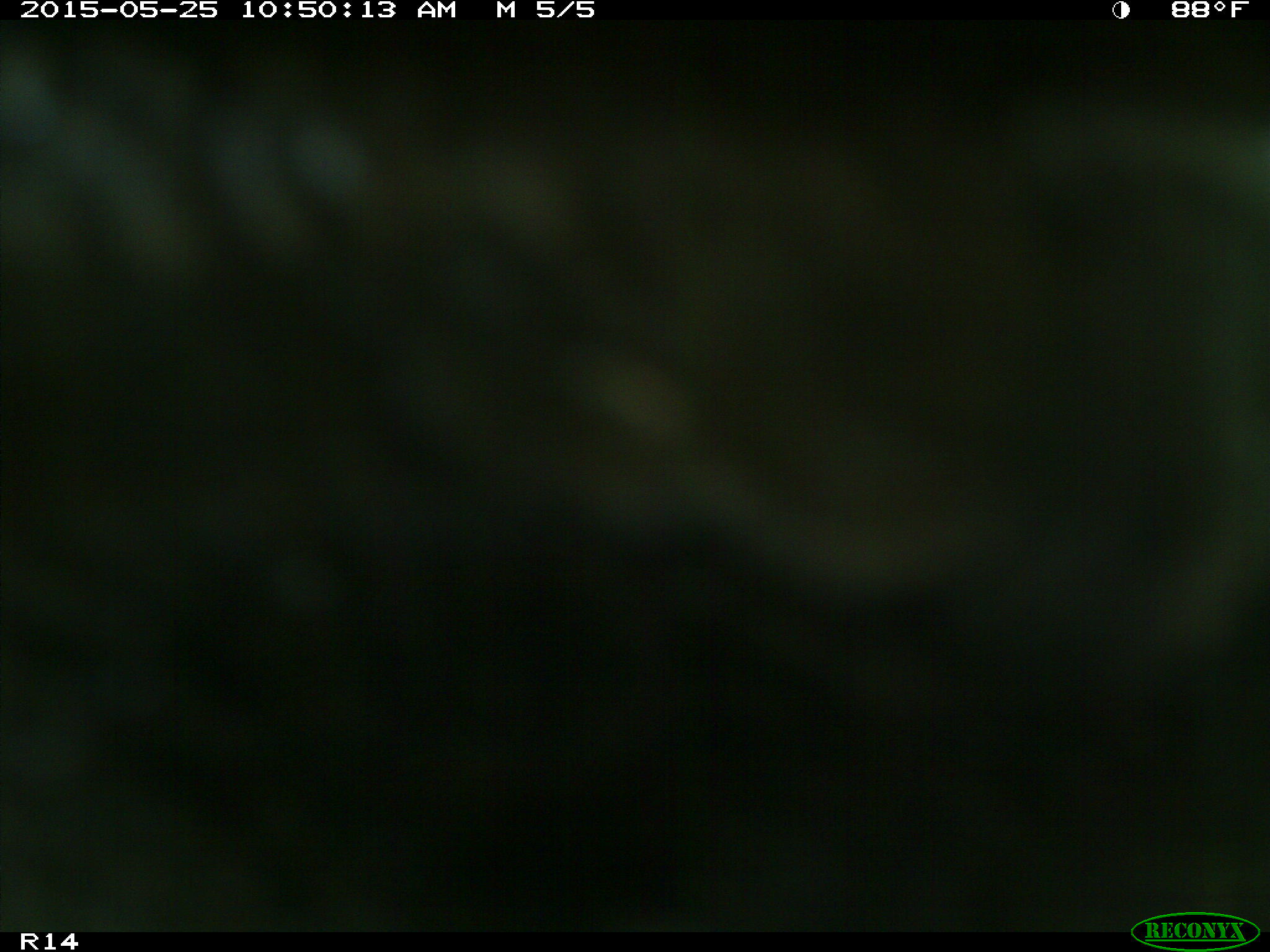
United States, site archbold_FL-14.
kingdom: Animalia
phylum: Chordata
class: Mammalia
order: Artiodactyla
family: Bovidae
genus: Bos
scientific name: Bos taurus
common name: domestic cow